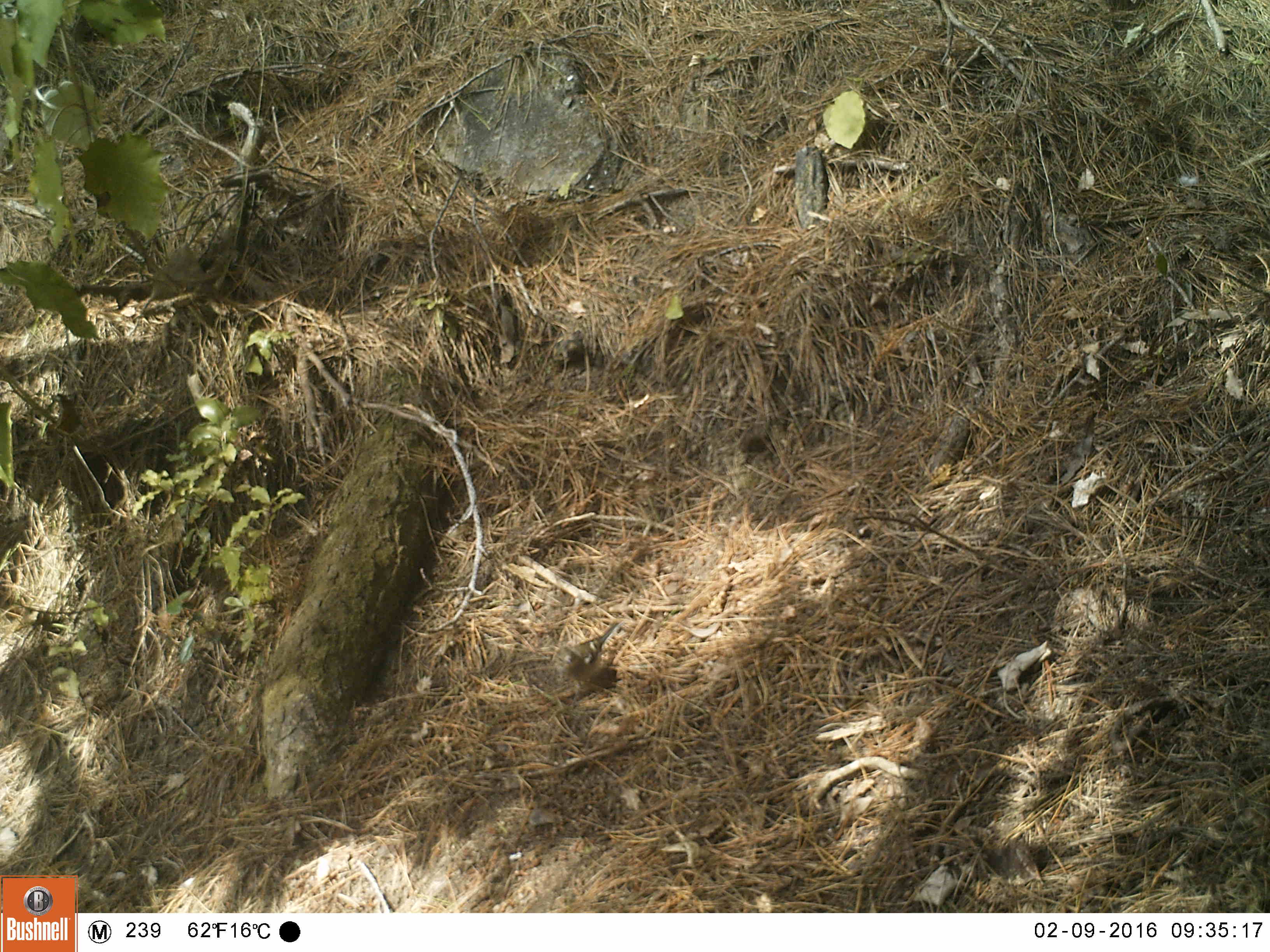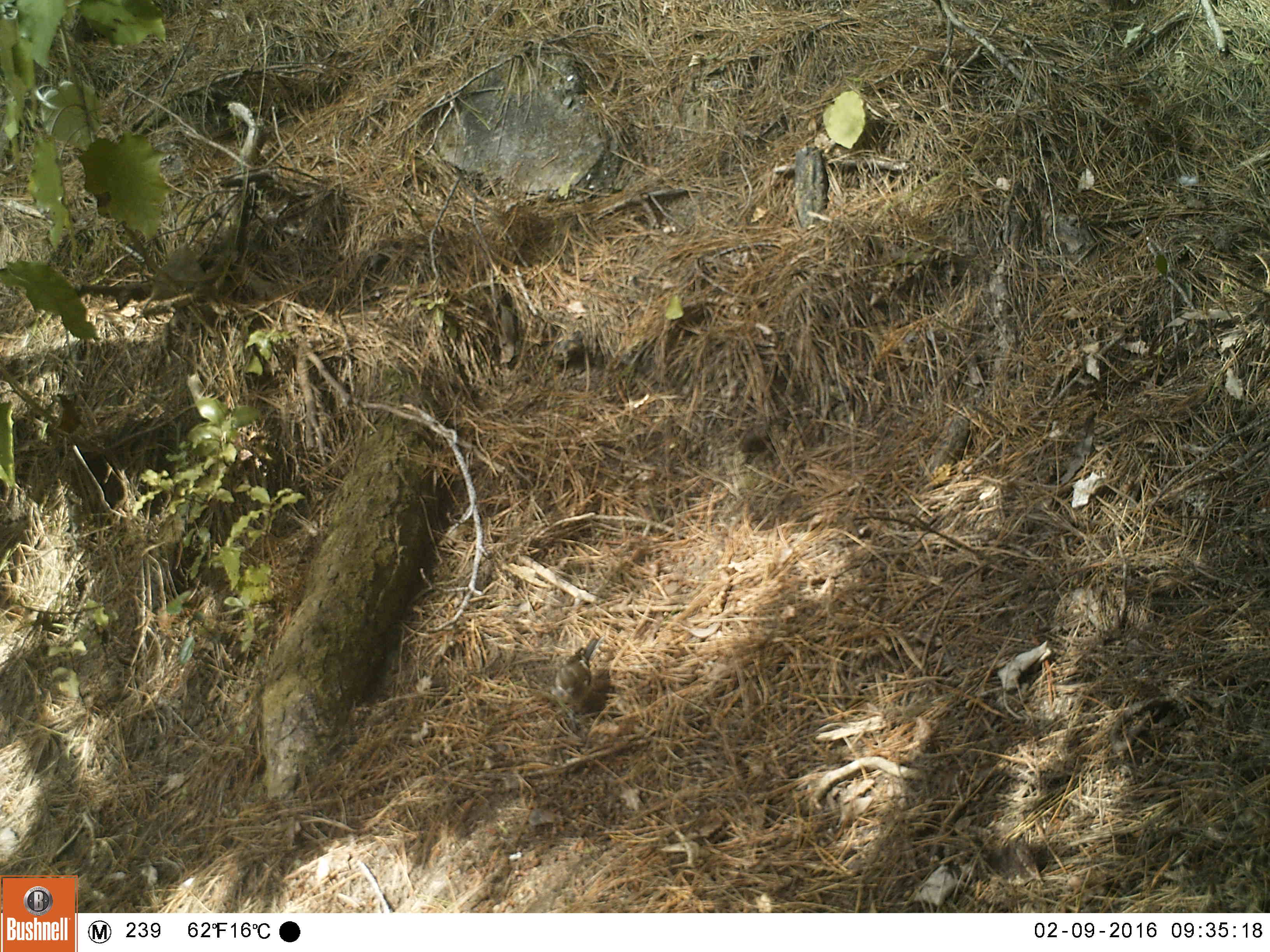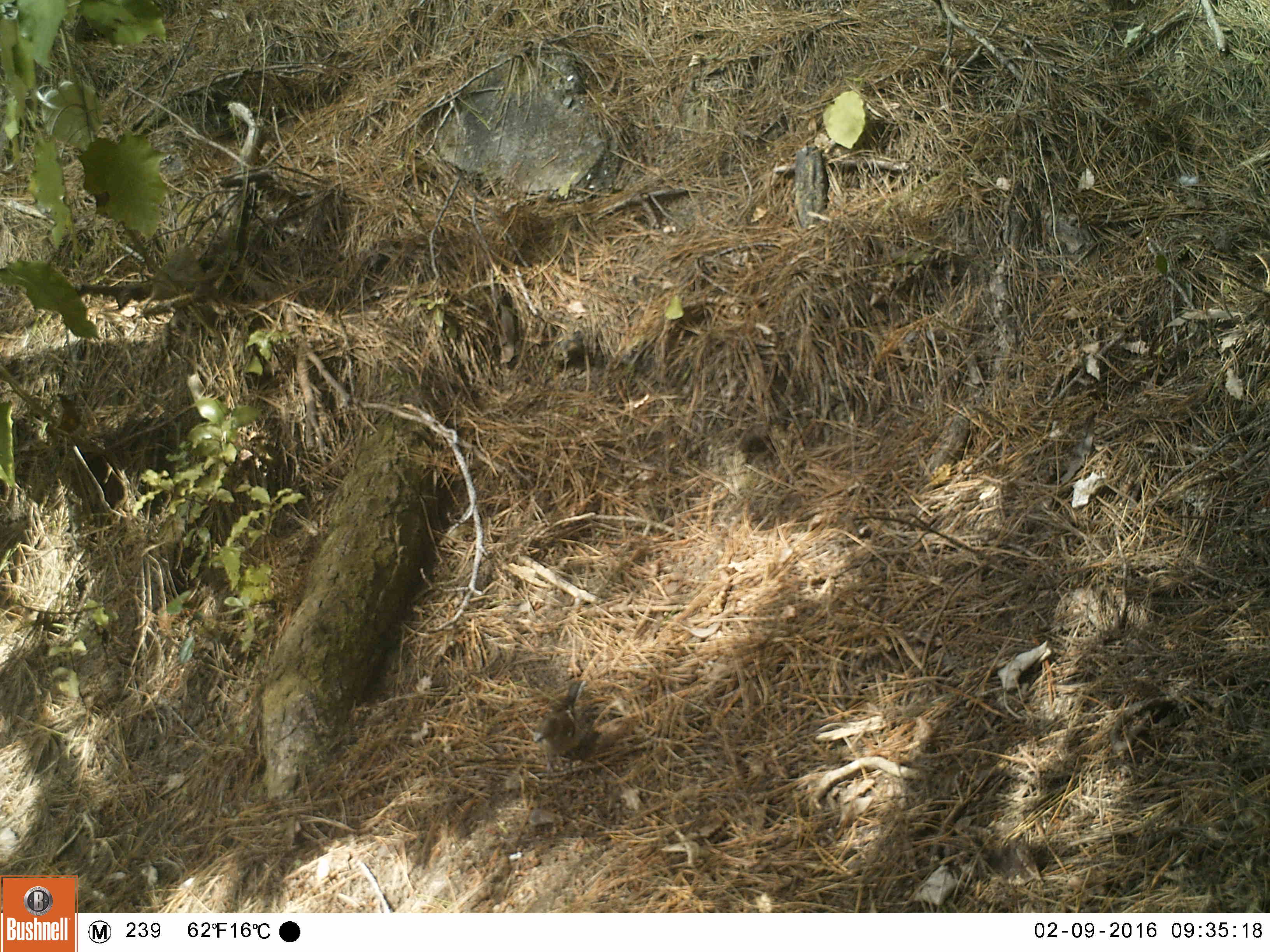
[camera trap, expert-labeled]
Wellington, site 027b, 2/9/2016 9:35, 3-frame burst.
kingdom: Animalia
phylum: Chordata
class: Aves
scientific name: Aves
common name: bird